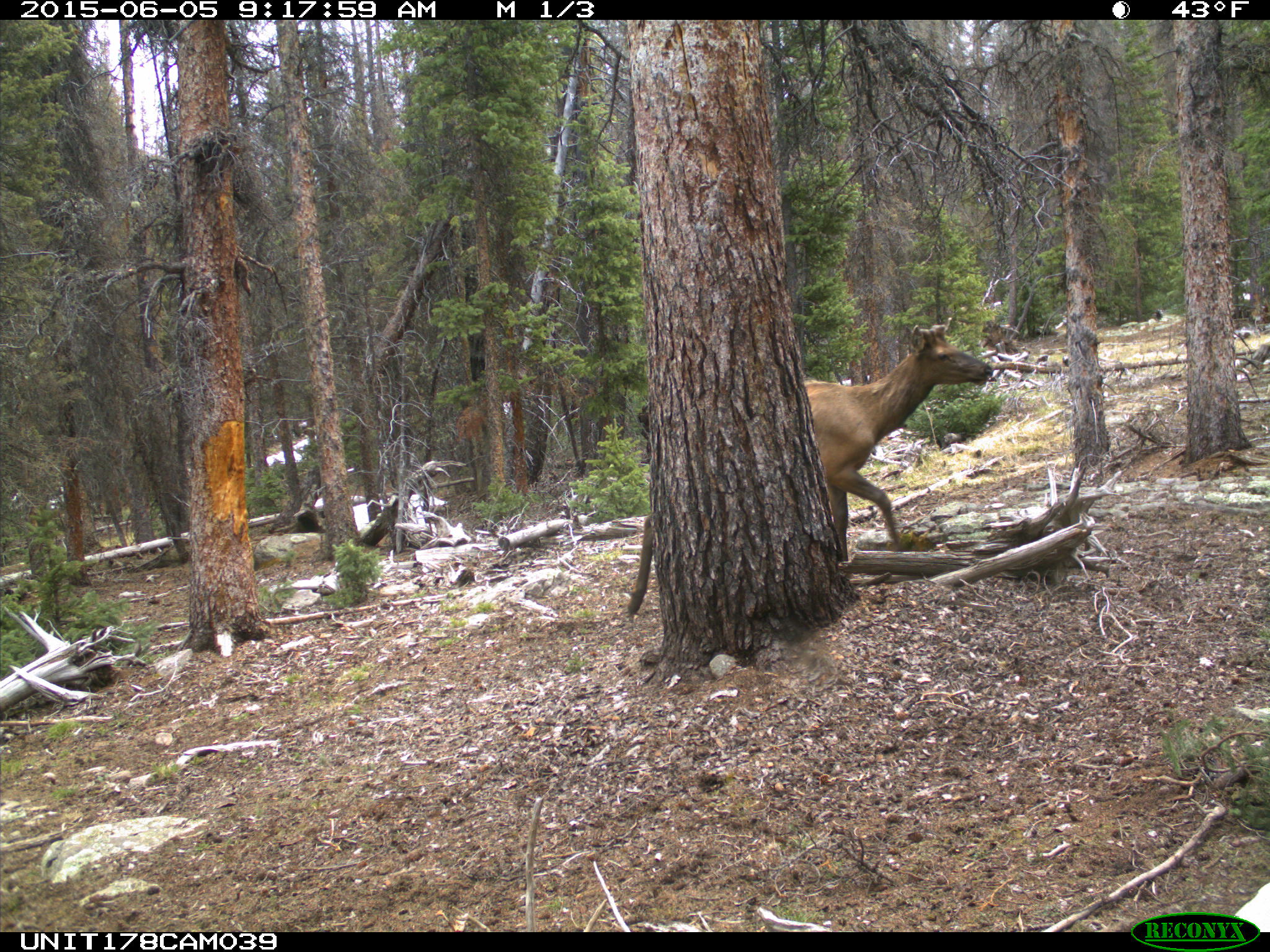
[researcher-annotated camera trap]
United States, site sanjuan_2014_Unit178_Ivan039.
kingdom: Animalia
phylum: Chordata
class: Mammalia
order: Artiodactyla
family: Cervidae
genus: Cervus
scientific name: Cervus elaphus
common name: red deer